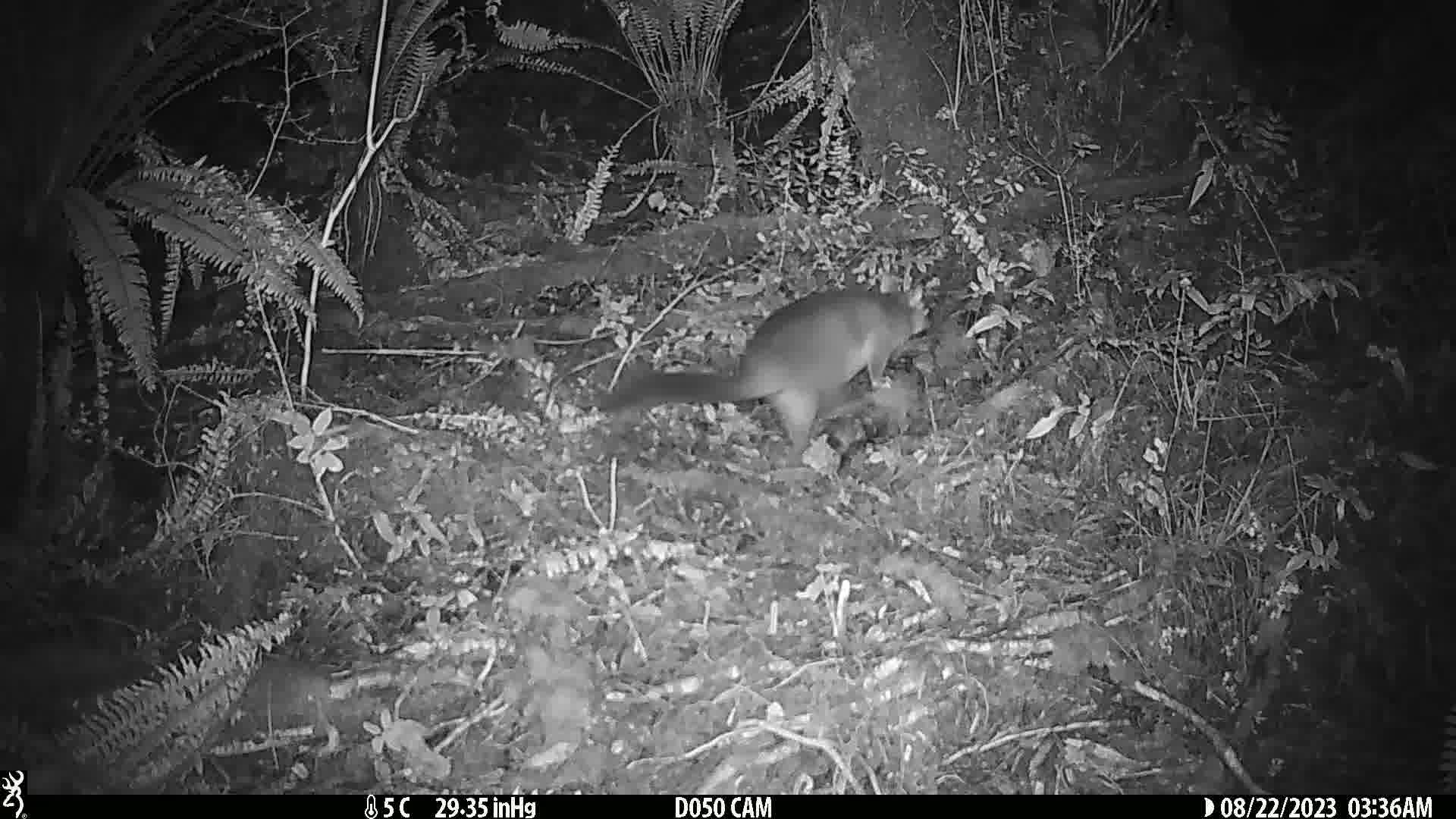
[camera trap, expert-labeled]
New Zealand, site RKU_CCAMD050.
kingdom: Animalia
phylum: Chordata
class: Mammalia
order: Diprotodontia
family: Phalangeridae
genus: Trichosurus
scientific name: Trichosurus vulpecula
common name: common brushtail possum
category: possum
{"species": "possum (common brushtail possum) (Trichosurus vulpecula)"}